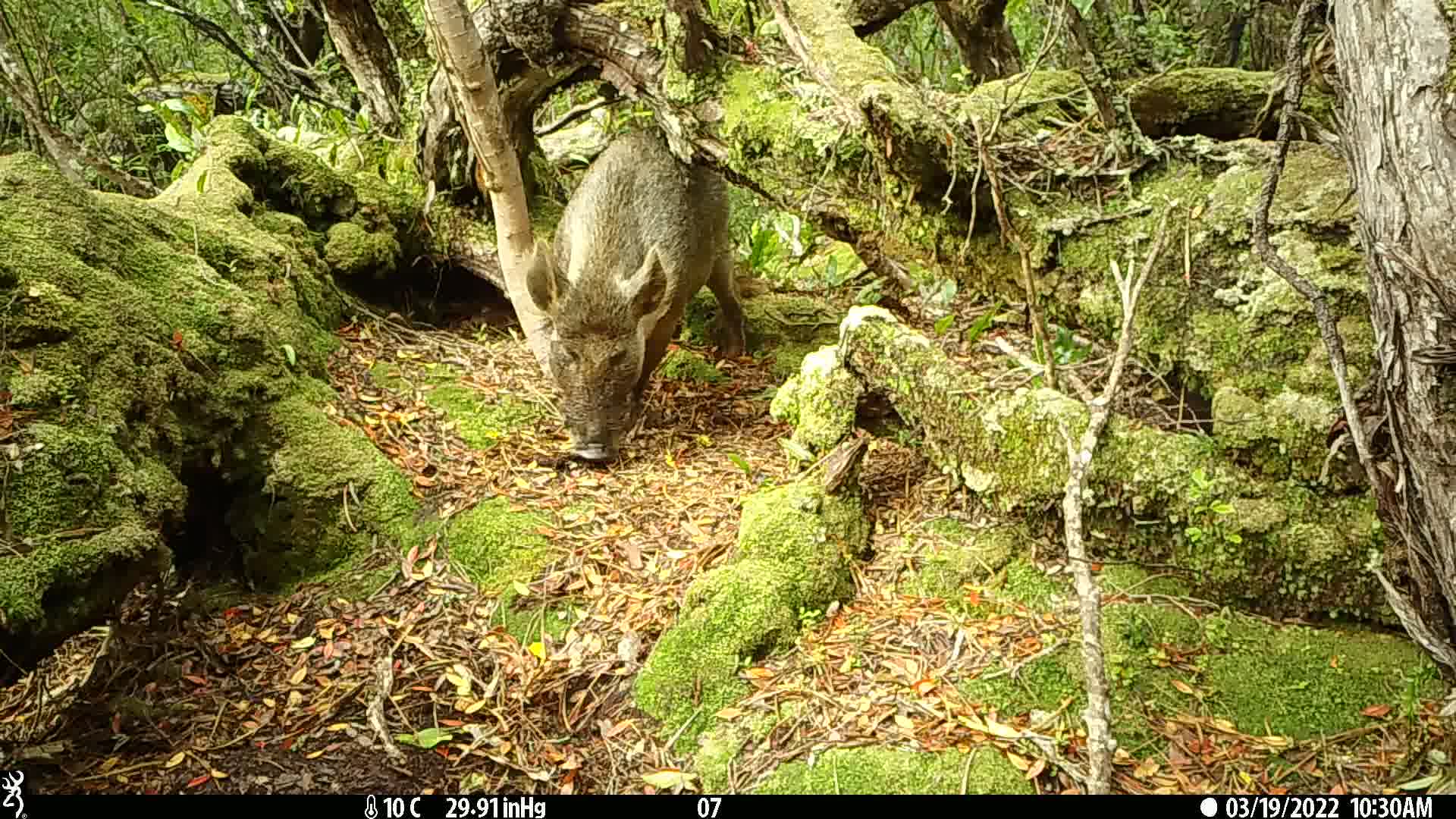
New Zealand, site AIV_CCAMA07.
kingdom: Animalia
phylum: Chordata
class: Mammalia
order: Artiodactyla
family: Suidae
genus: Sus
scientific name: Sus scrofa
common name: pig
Pig (Sus scrofa).